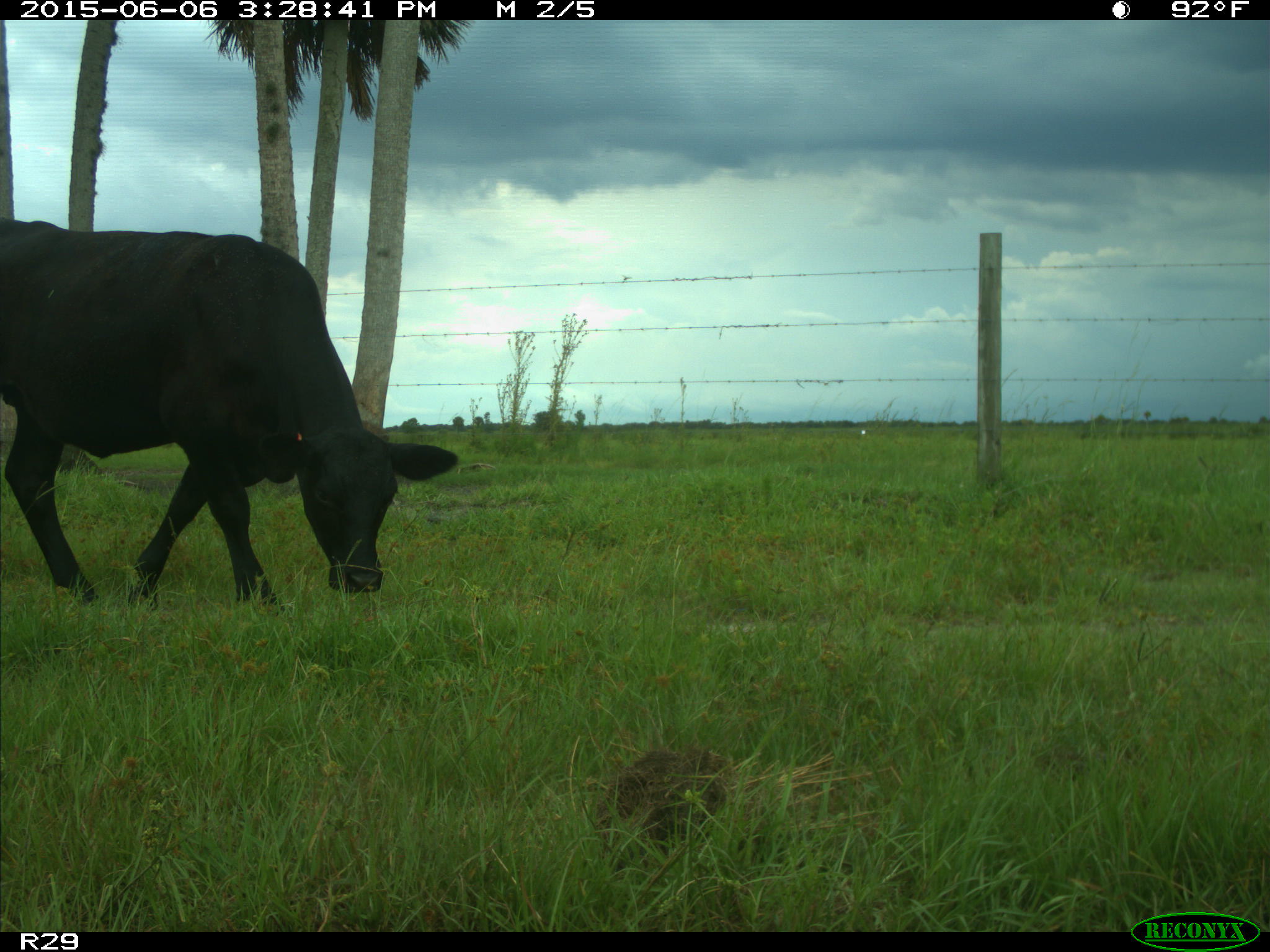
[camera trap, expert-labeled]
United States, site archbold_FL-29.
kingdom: Animalia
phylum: Chordata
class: Mammalia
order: Artiodactyla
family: Bovidae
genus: Bos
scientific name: Bos taurus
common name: domestic cow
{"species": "Bos taurus (domestic cow)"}